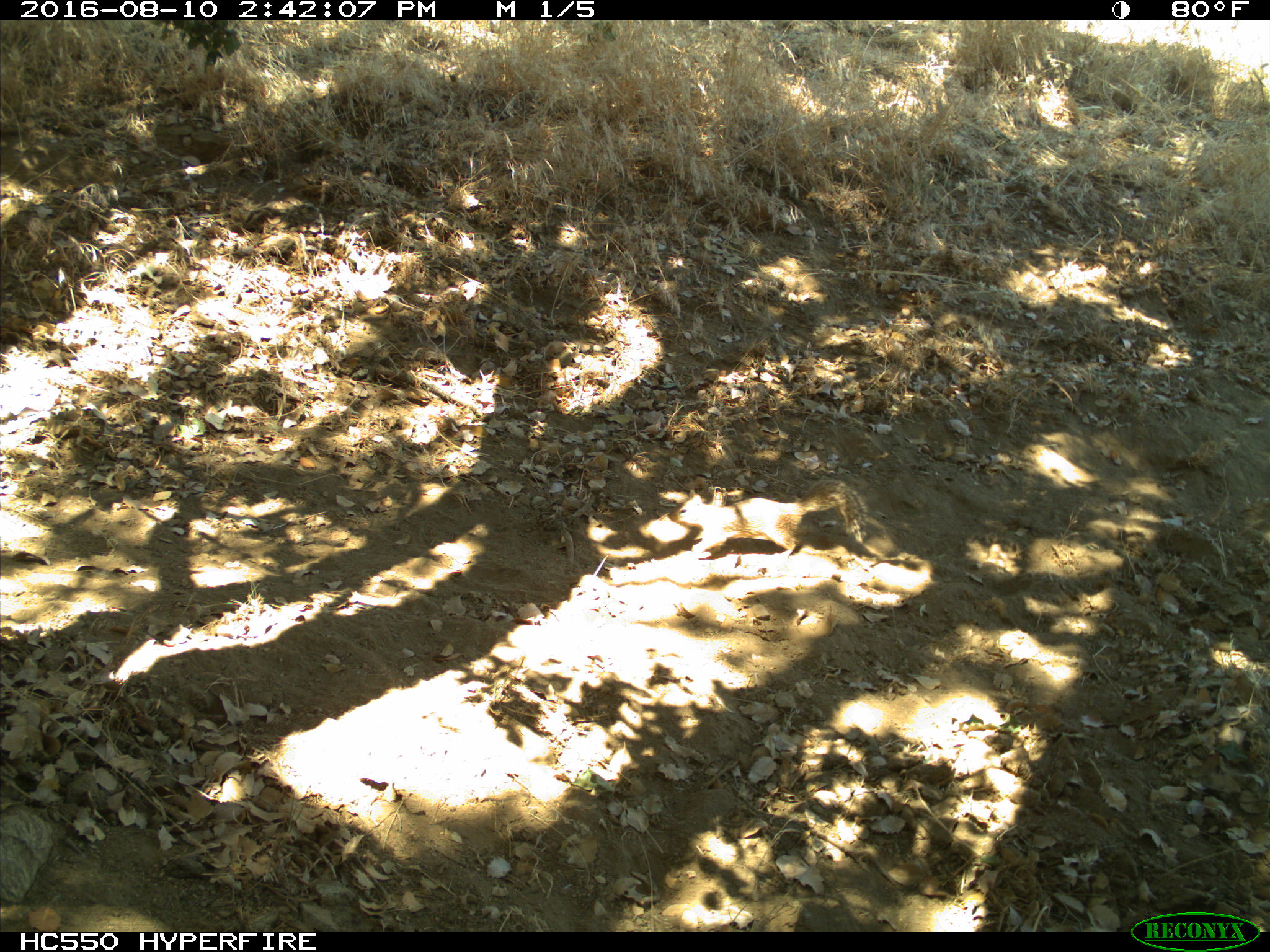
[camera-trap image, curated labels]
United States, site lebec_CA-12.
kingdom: Animalia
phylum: Chordata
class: Mammalia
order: Rodentia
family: Sciuridae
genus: Otospermophilus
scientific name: Otospermophilus beecheyi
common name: california ground squirrel